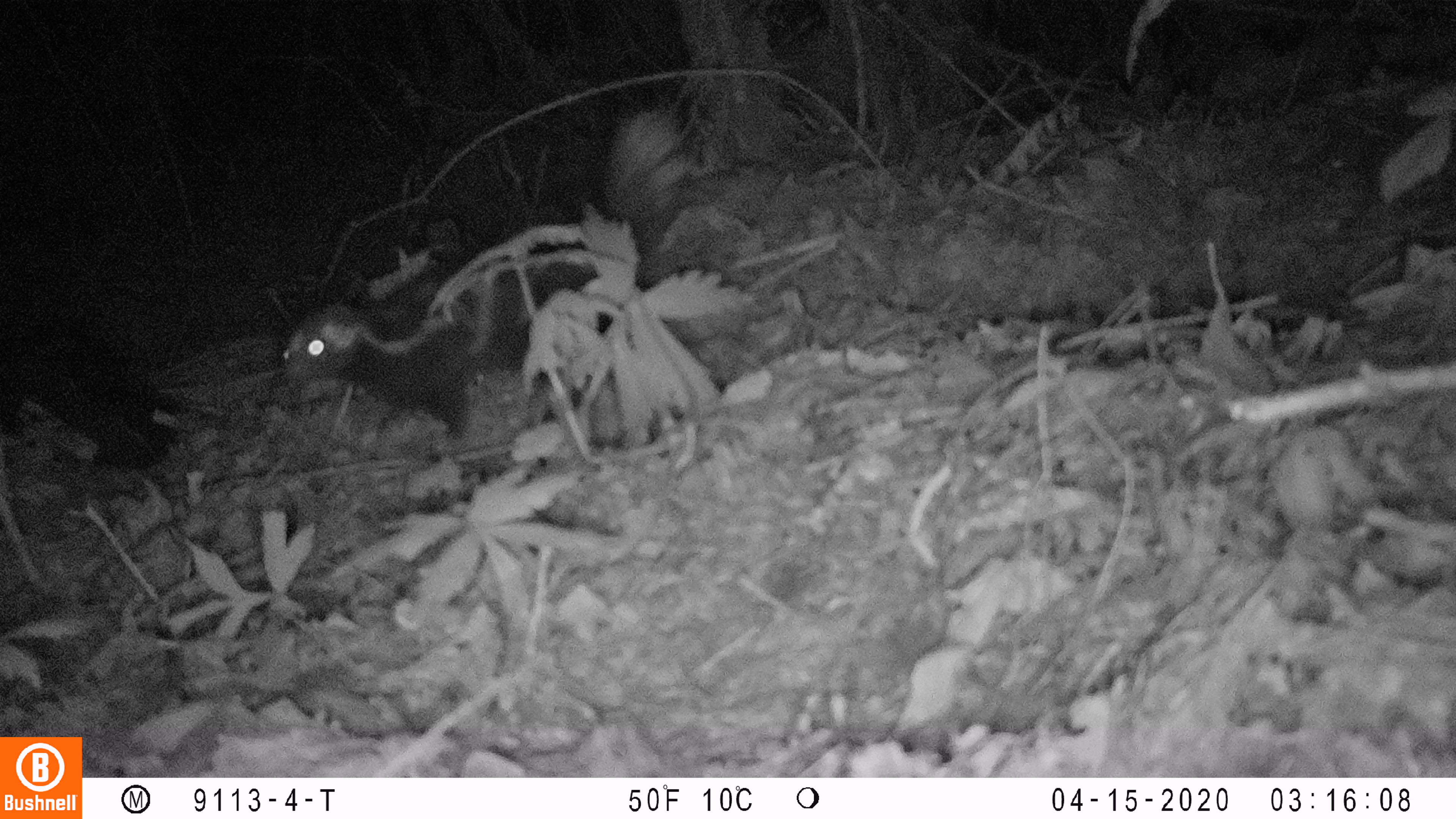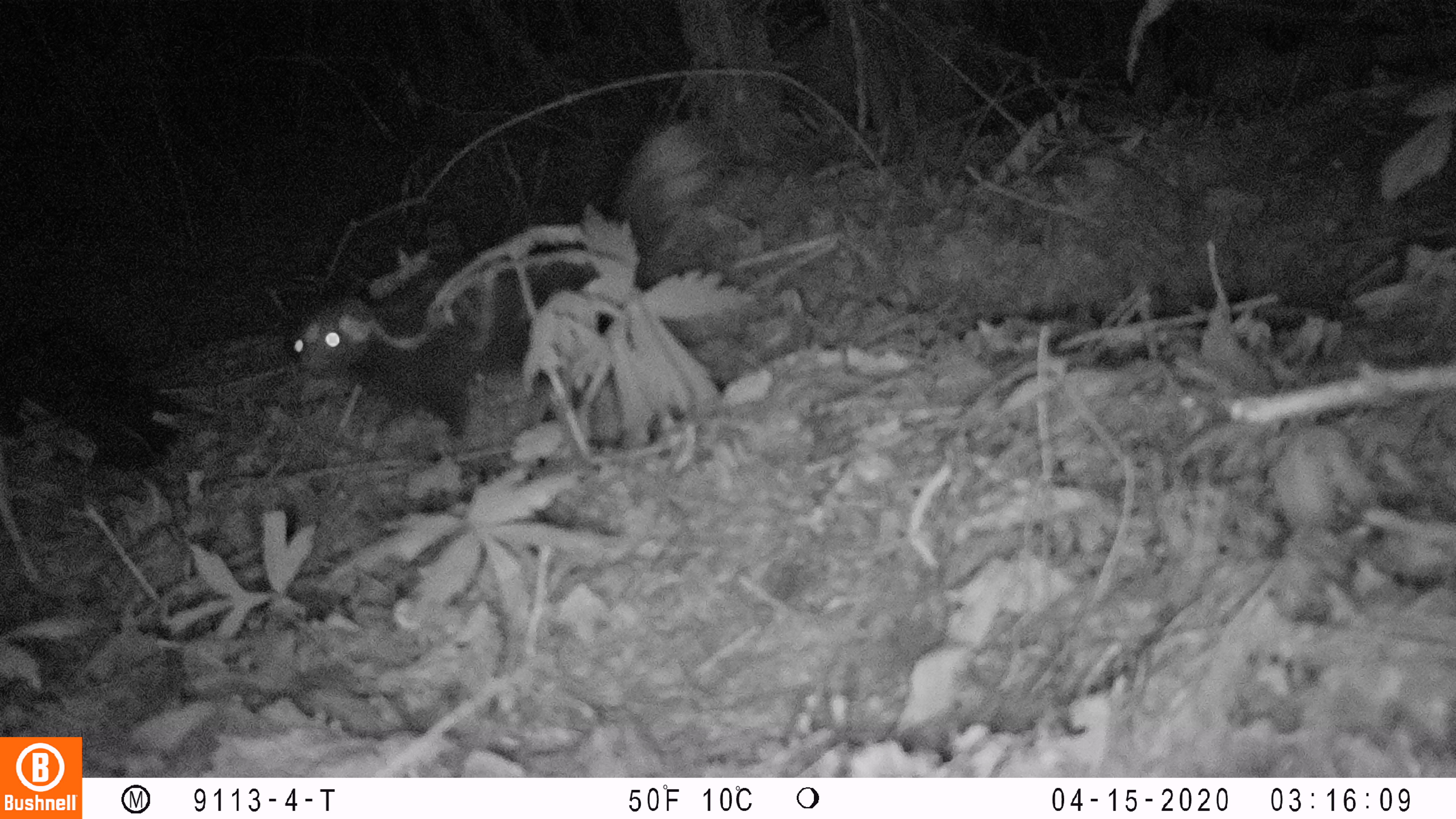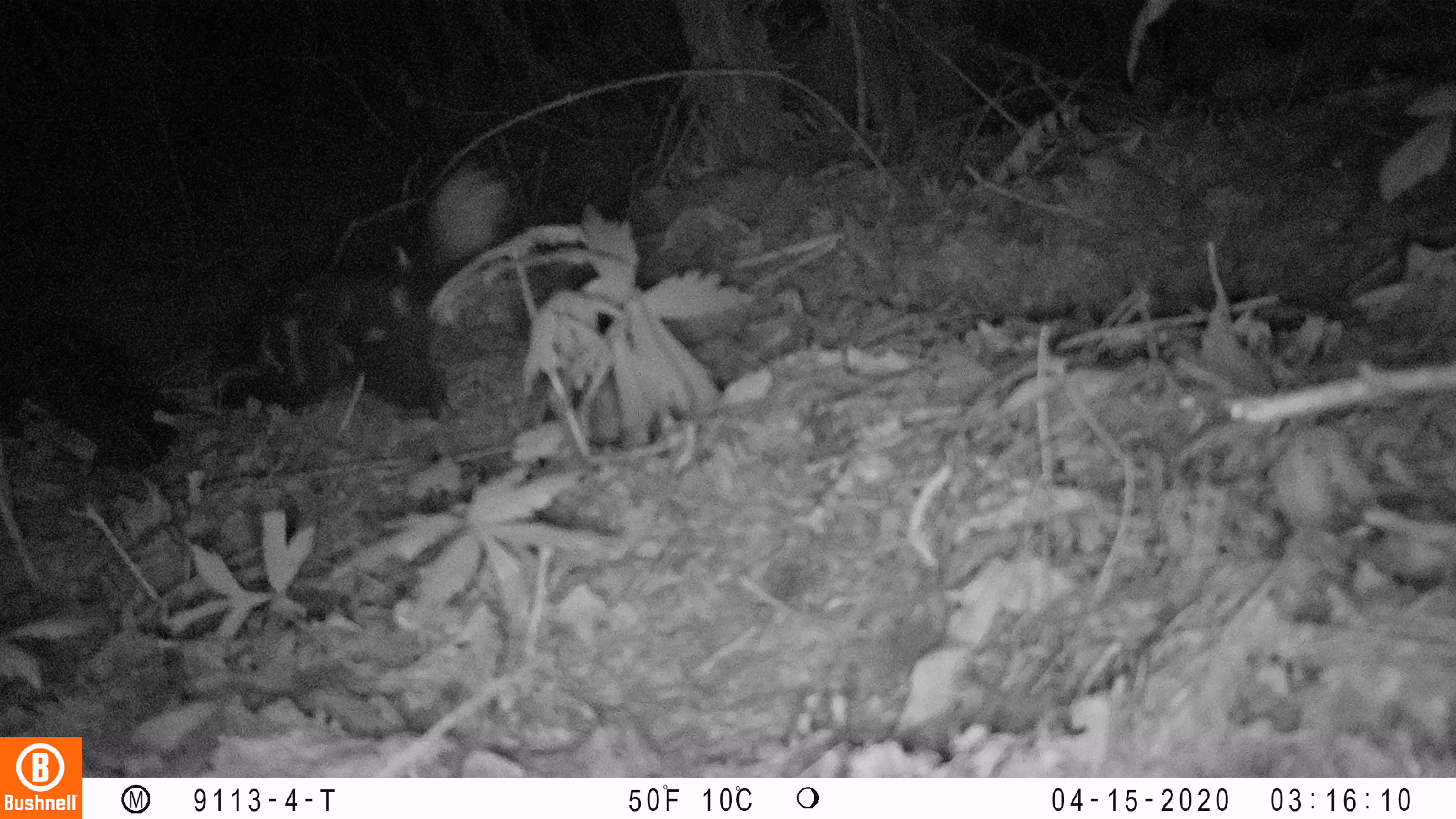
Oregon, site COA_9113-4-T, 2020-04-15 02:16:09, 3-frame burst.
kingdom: Animalia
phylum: Chordata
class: Mammalia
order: Carnivora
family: Mephitidae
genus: Spilogale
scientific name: Spilogale gracilis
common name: western spotted skunk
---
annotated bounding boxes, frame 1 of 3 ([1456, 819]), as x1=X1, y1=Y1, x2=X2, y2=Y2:
western spotted skunk: x1=264, y1=97, x2=692, y2=448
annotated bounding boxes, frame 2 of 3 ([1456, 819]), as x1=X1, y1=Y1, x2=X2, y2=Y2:
western spotted skunk: x1=285, y1=112, x2=717, y2=452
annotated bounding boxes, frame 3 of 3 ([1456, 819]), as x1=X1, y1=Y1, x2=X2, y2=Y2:
western spotted skunk: x1=194, y1=148, x2=520, y2=429